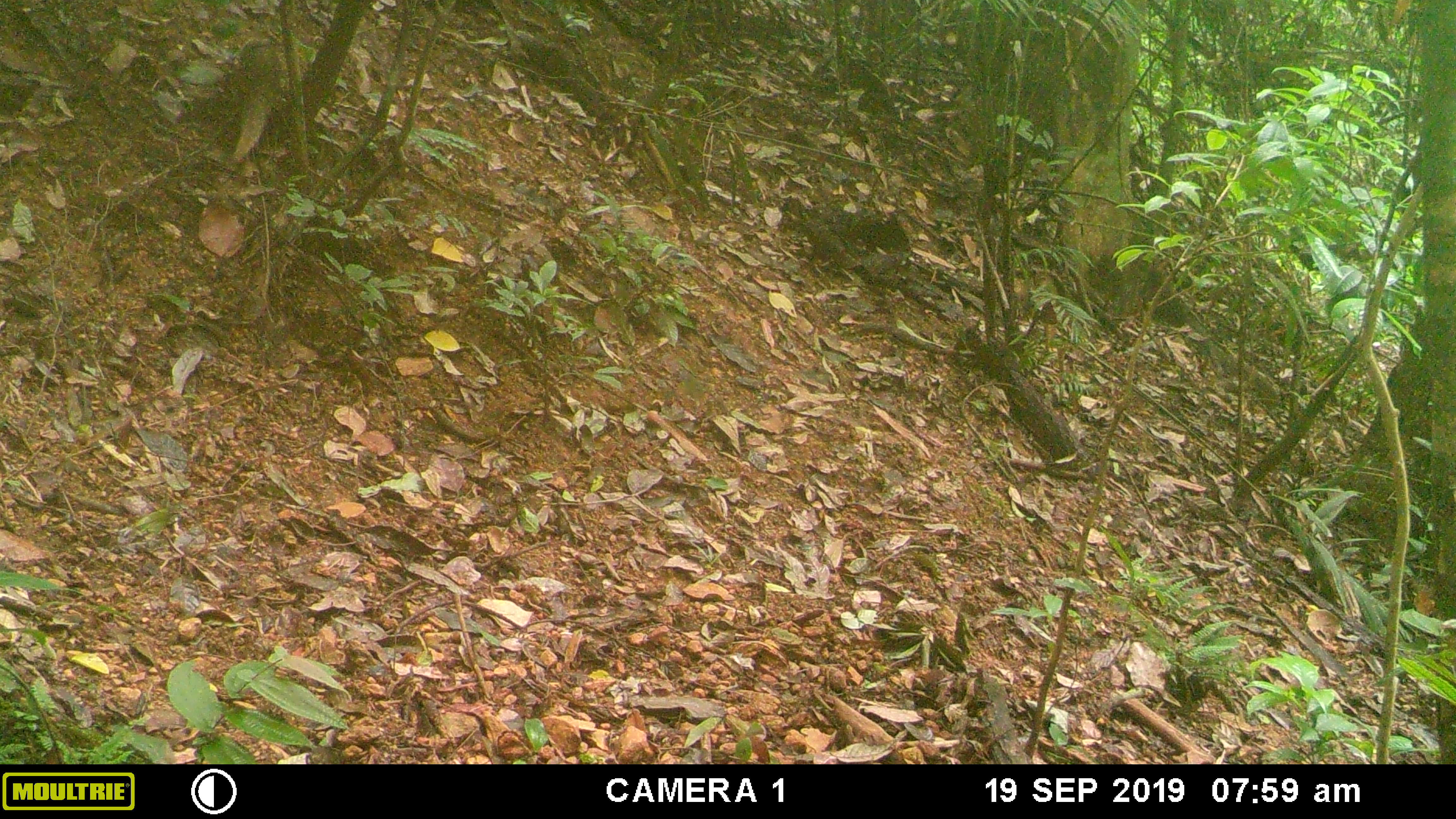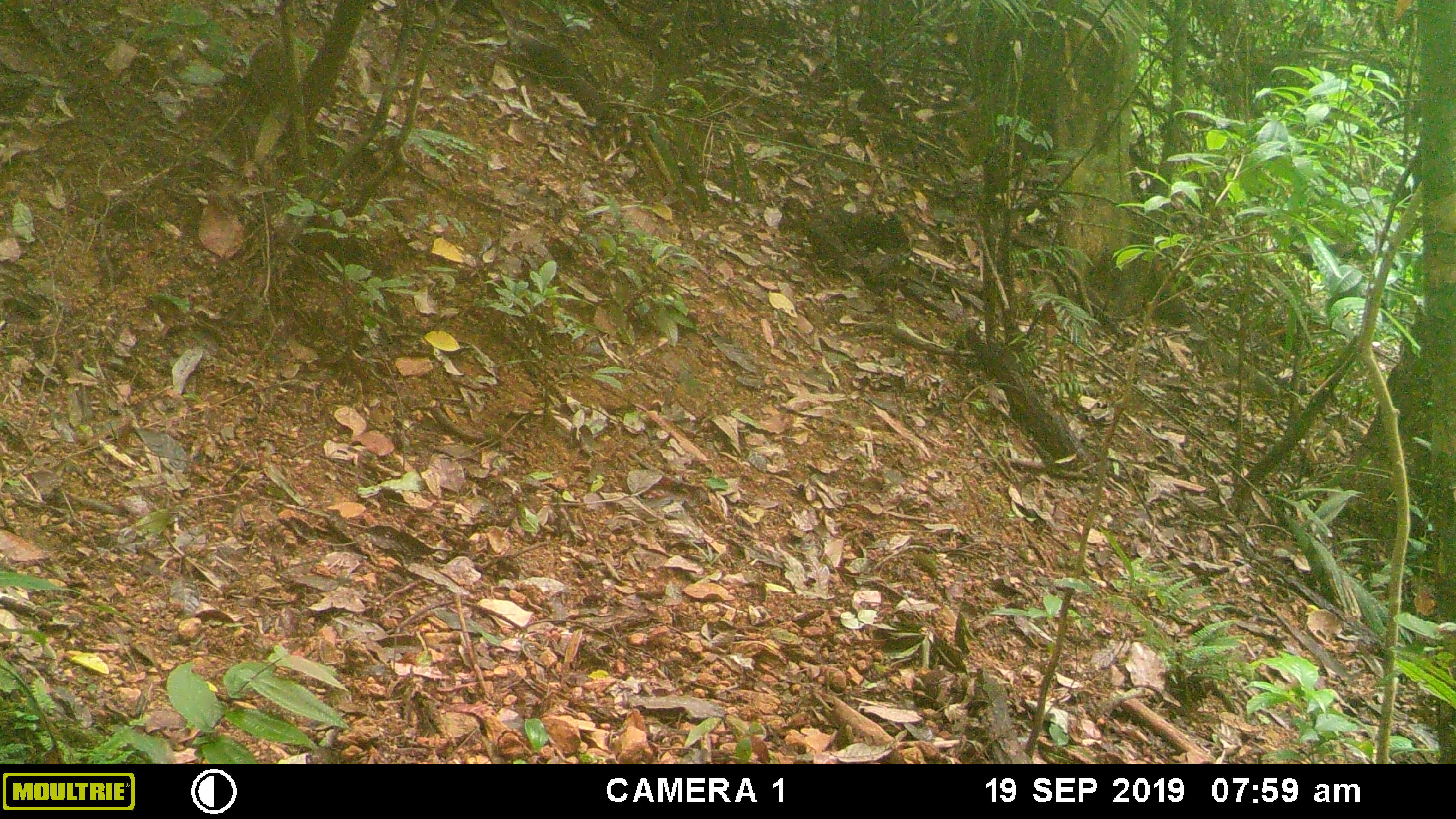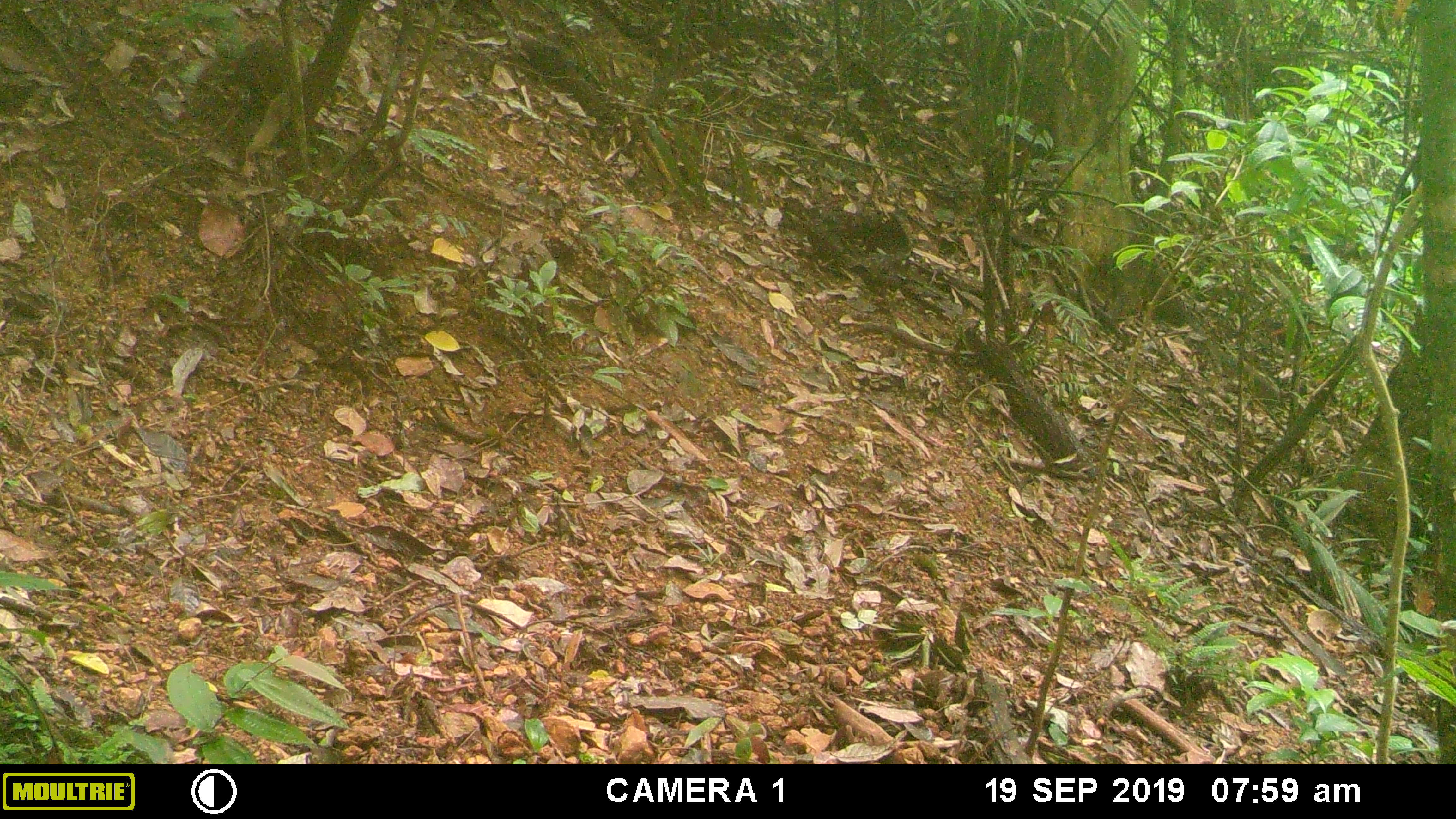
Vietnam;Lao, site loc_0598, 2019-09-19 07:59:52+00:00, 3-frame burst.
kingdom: Animalia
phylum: Chordata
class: Mammalia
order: Carnivora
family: Herpestidae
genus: Urva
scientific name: Urva urva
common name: crab-eating mongoose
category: crab eating mongoose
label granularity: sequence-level